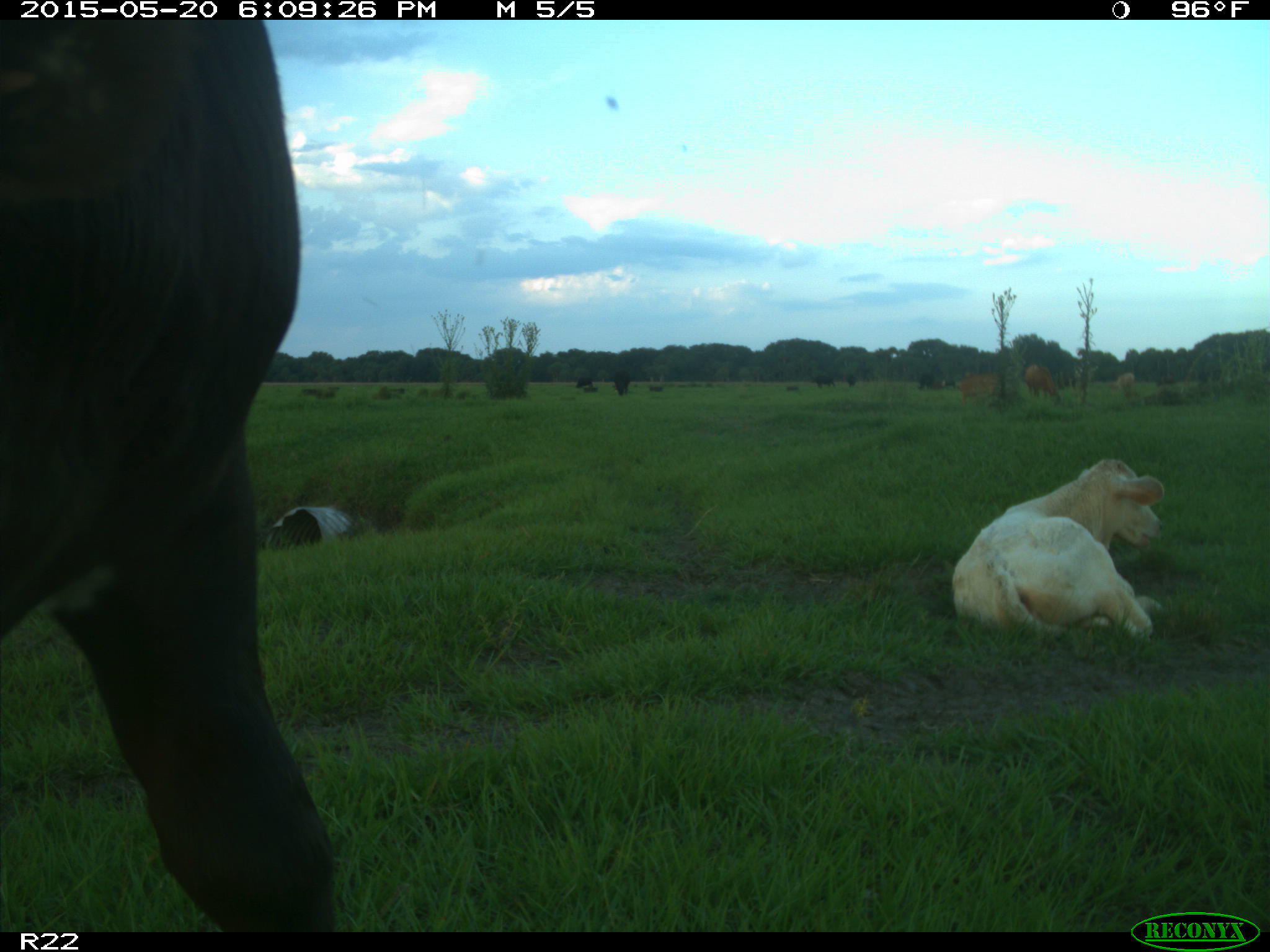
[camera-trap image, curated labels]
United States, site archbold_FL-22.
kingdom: Animalia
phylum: Chordata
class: Mammalia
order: Artiodactyla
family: Bovidae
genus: Bos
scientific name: Bos taurus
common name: domestic cow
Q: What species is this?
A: Bos taurus (domestic cow).